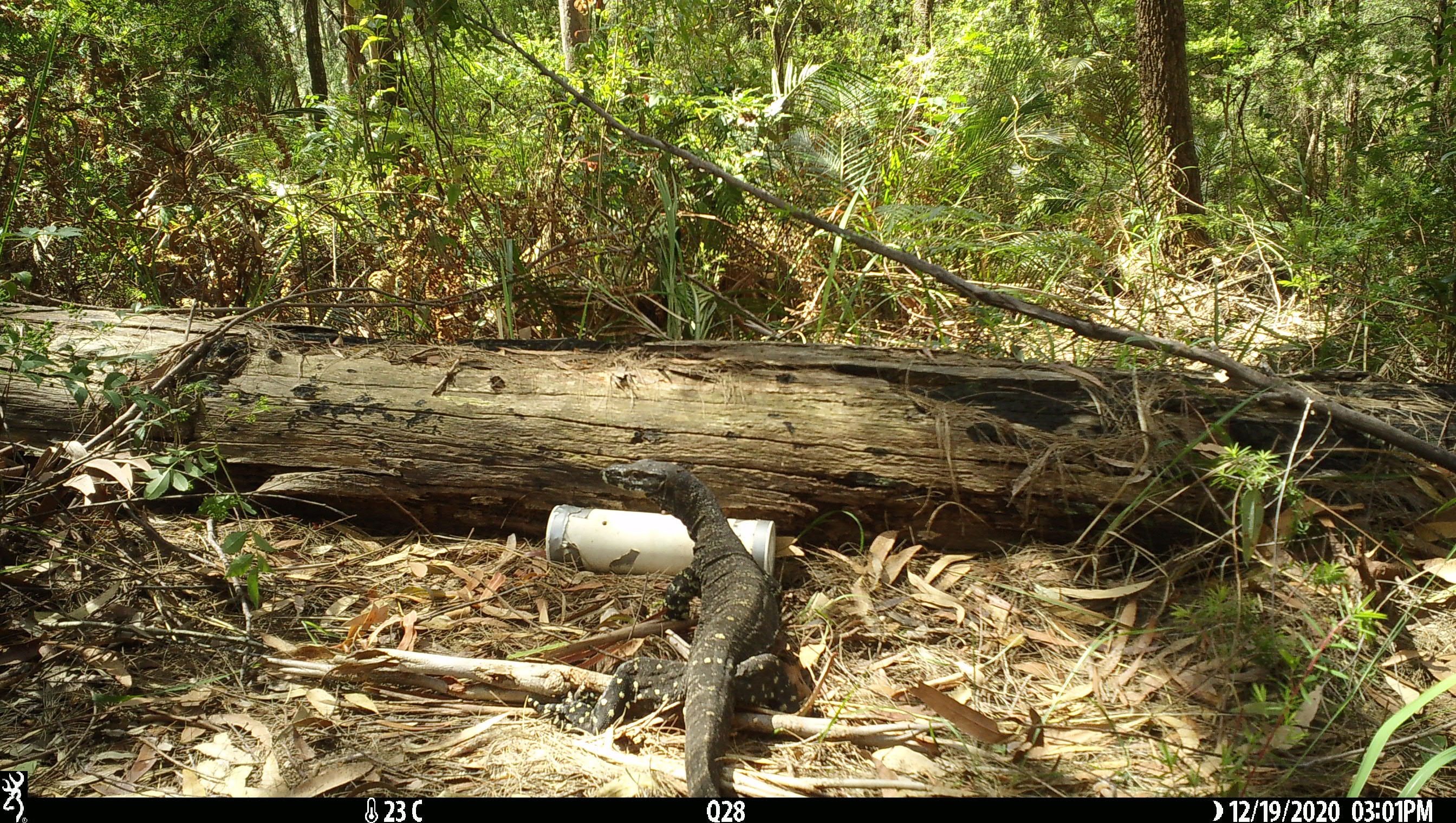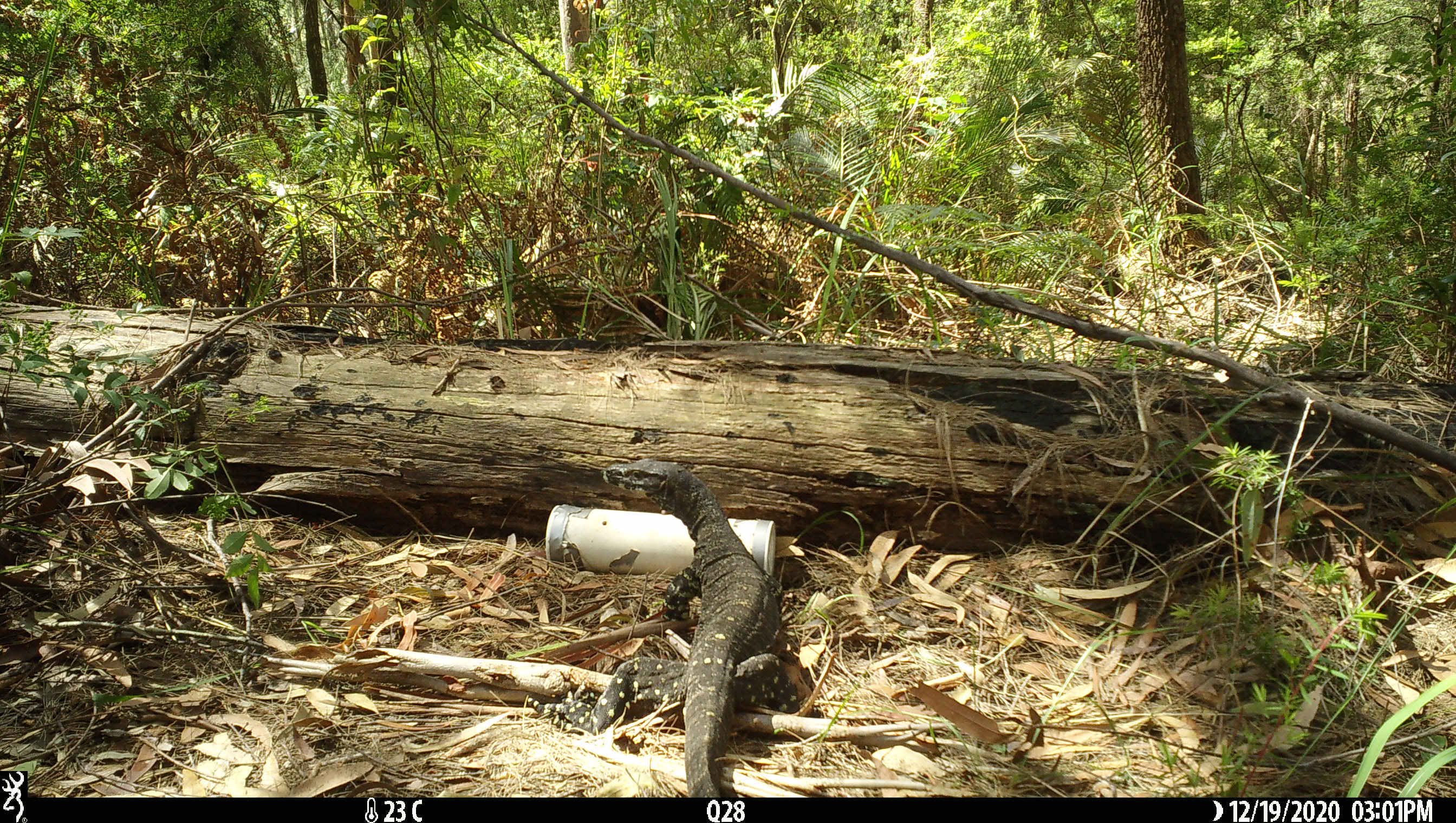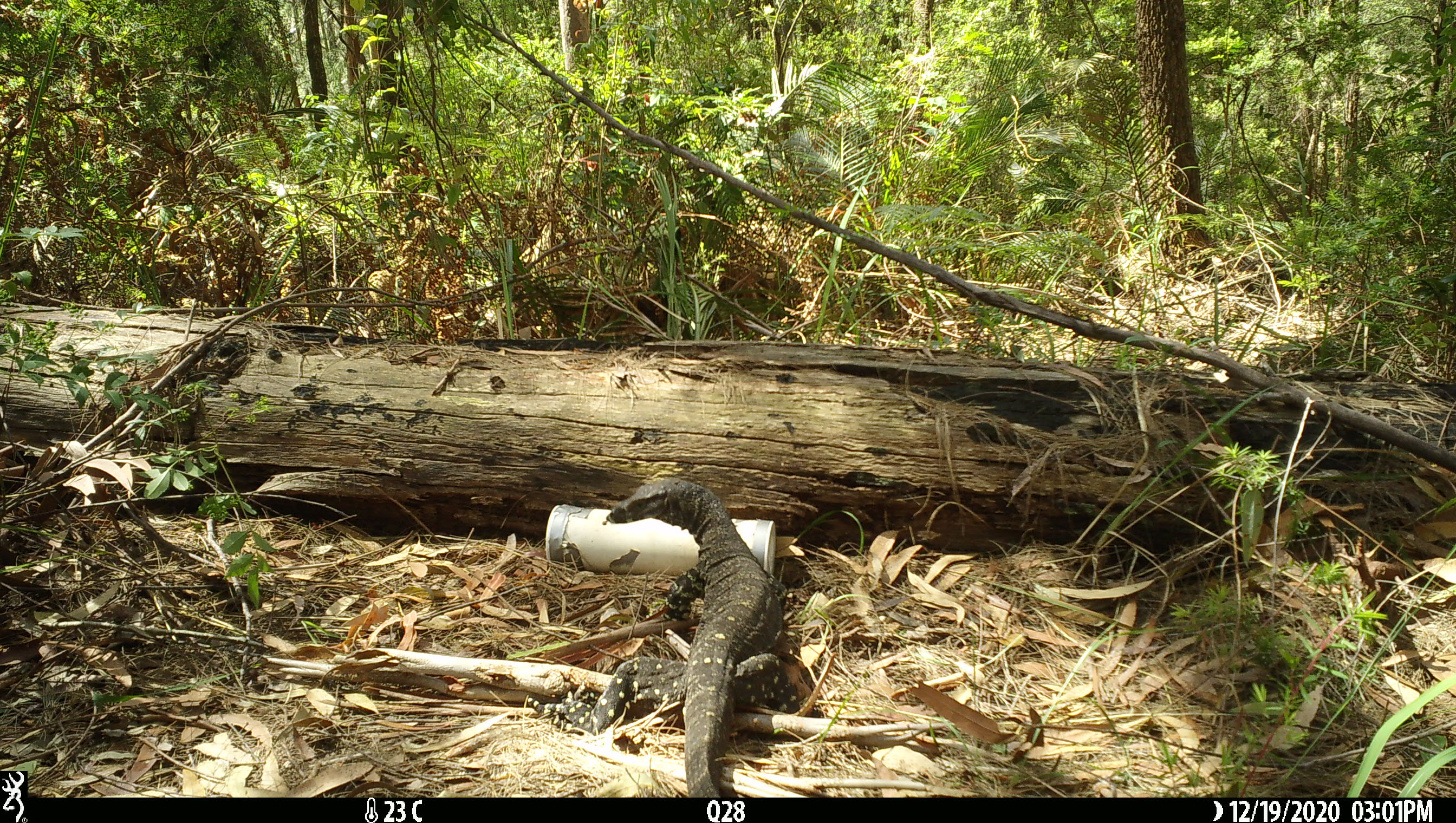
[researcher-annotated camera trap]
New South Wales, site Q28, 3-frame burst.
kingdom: Animalia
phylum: Chordata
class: Reptilia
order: Squamata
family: Varanidae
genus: Varanus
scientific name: Varanus varius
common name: lace monitor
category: goanna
Goanna (lace monitor) (Varanus varius).